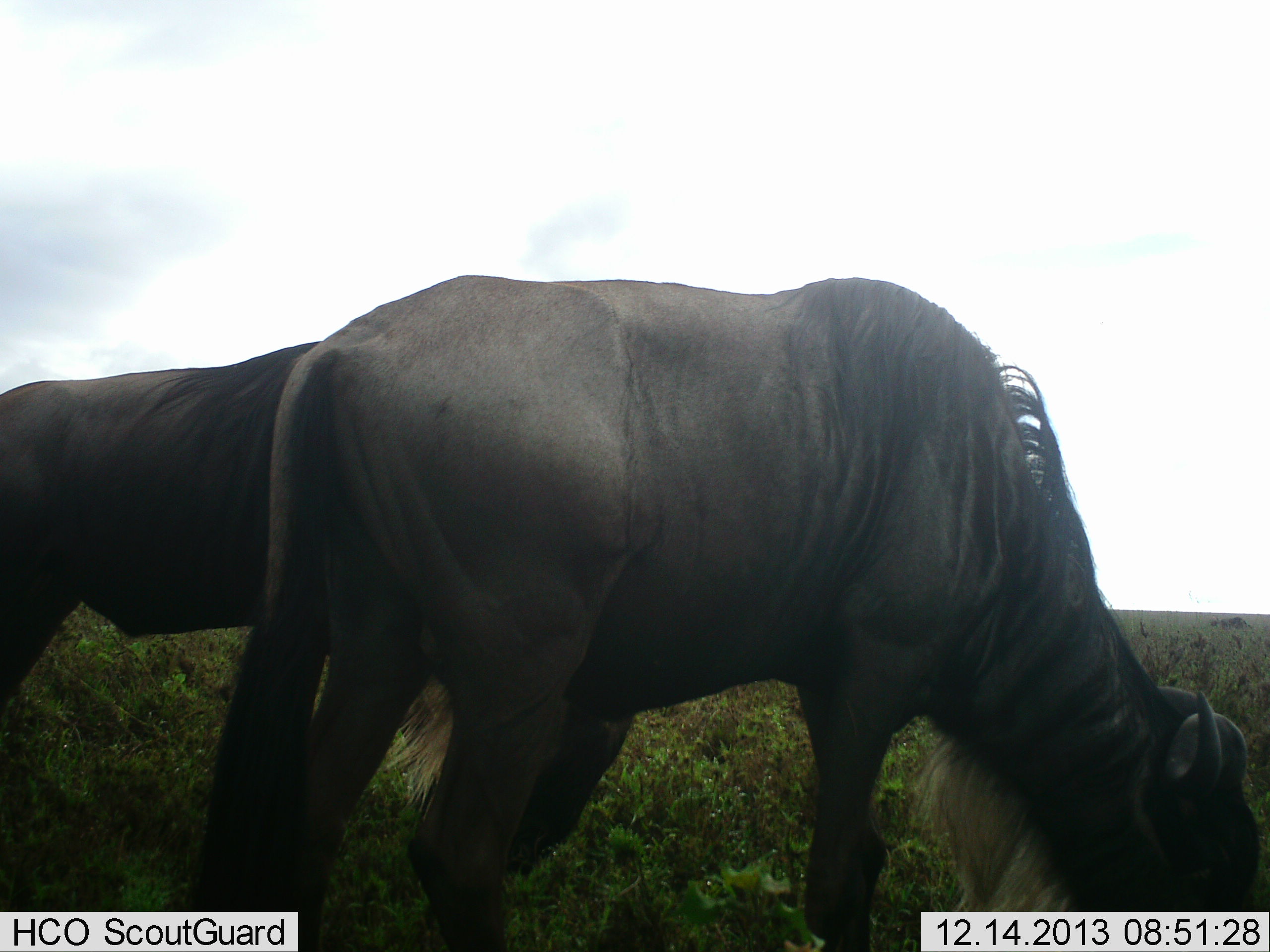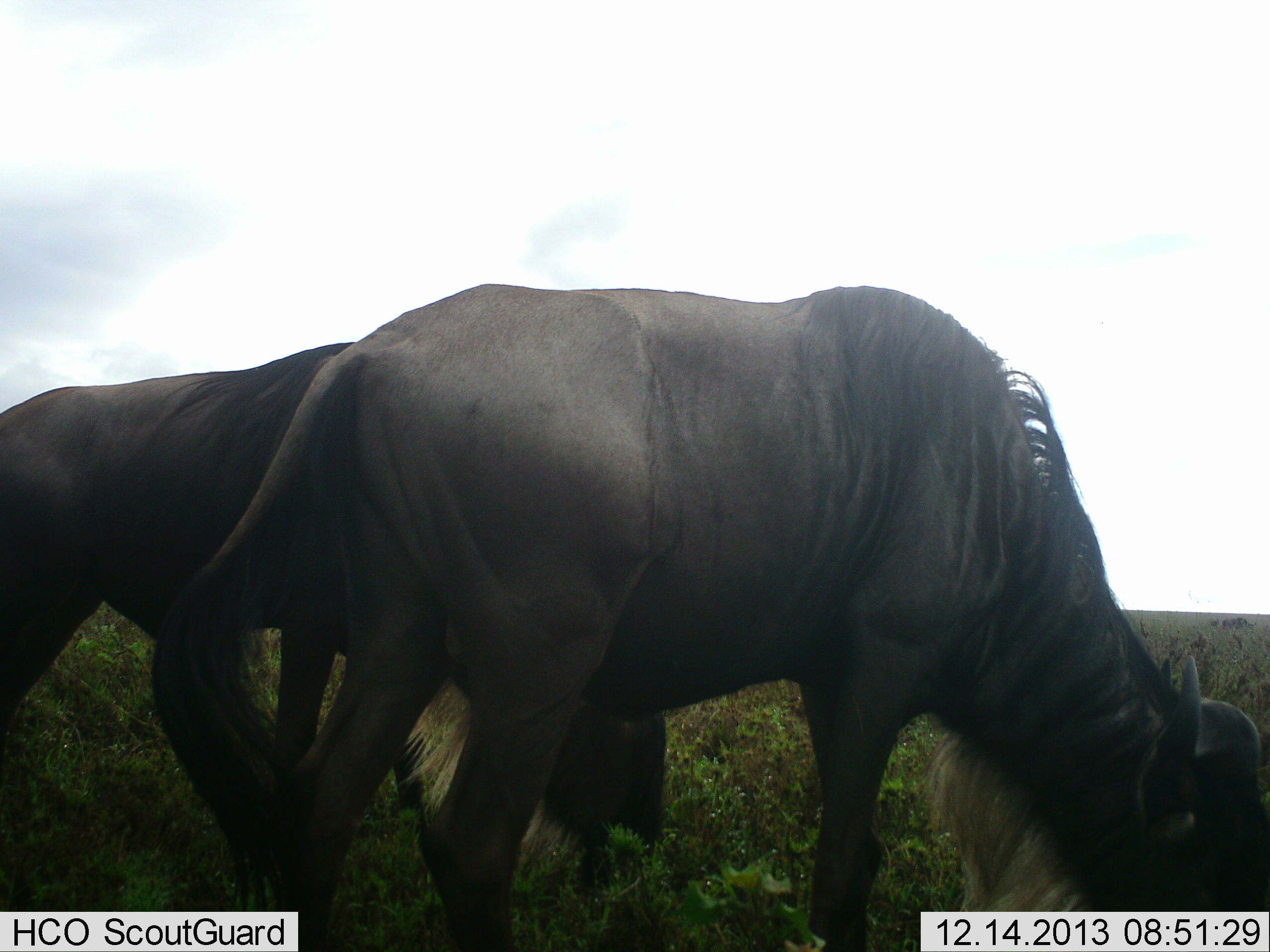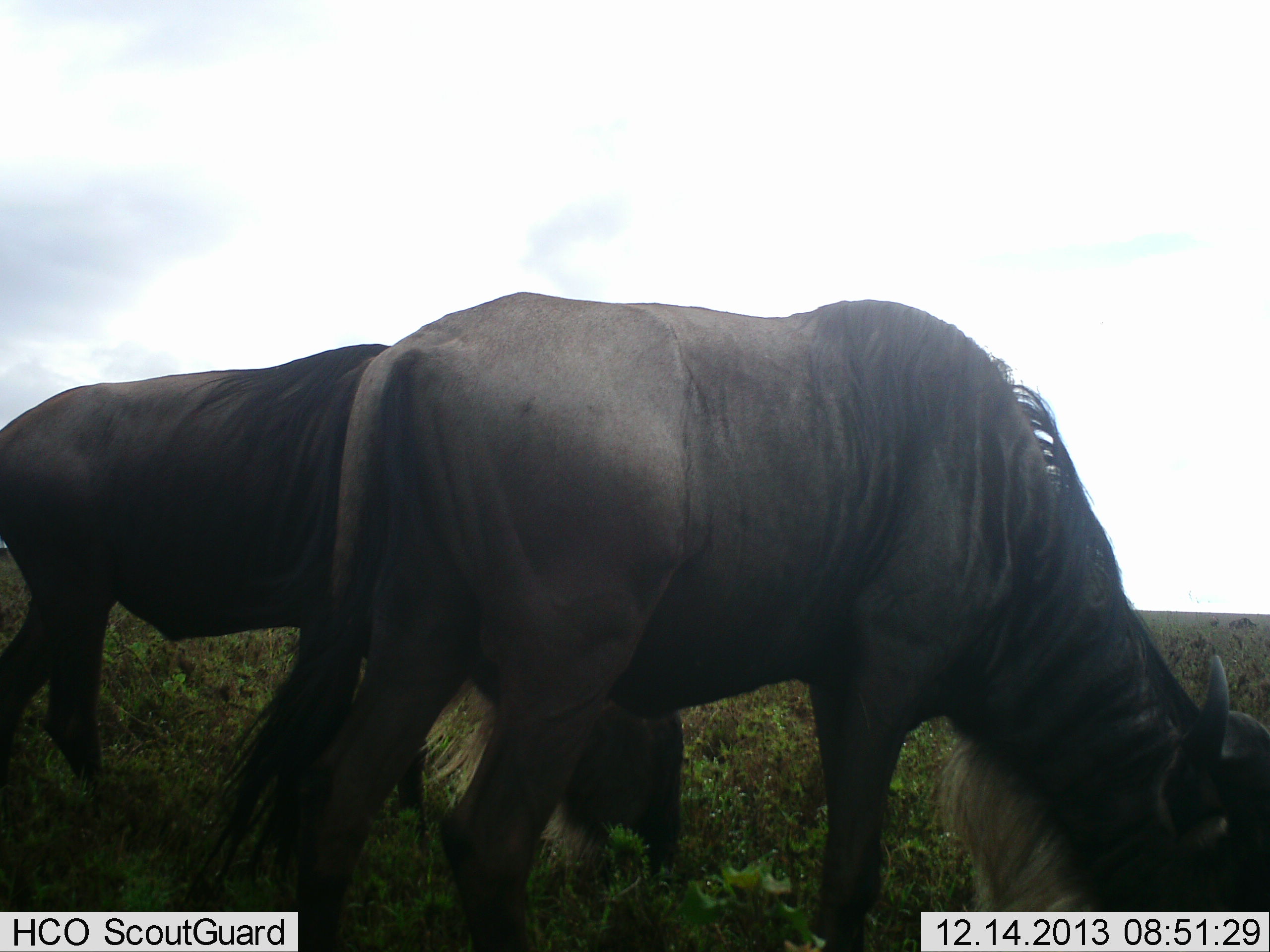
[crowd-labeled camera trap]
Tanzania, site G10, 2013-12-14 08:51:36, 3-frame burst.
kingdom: Animalia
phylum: Chordata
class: Mammalia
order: Artiodactyla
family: Bovidae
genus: Connochaetes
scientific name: Connochaetes taurinus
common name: blue wildebeest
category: wildebeest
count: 2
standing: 20%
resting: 0%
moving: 10%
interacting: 0%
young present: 0%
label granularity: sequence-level